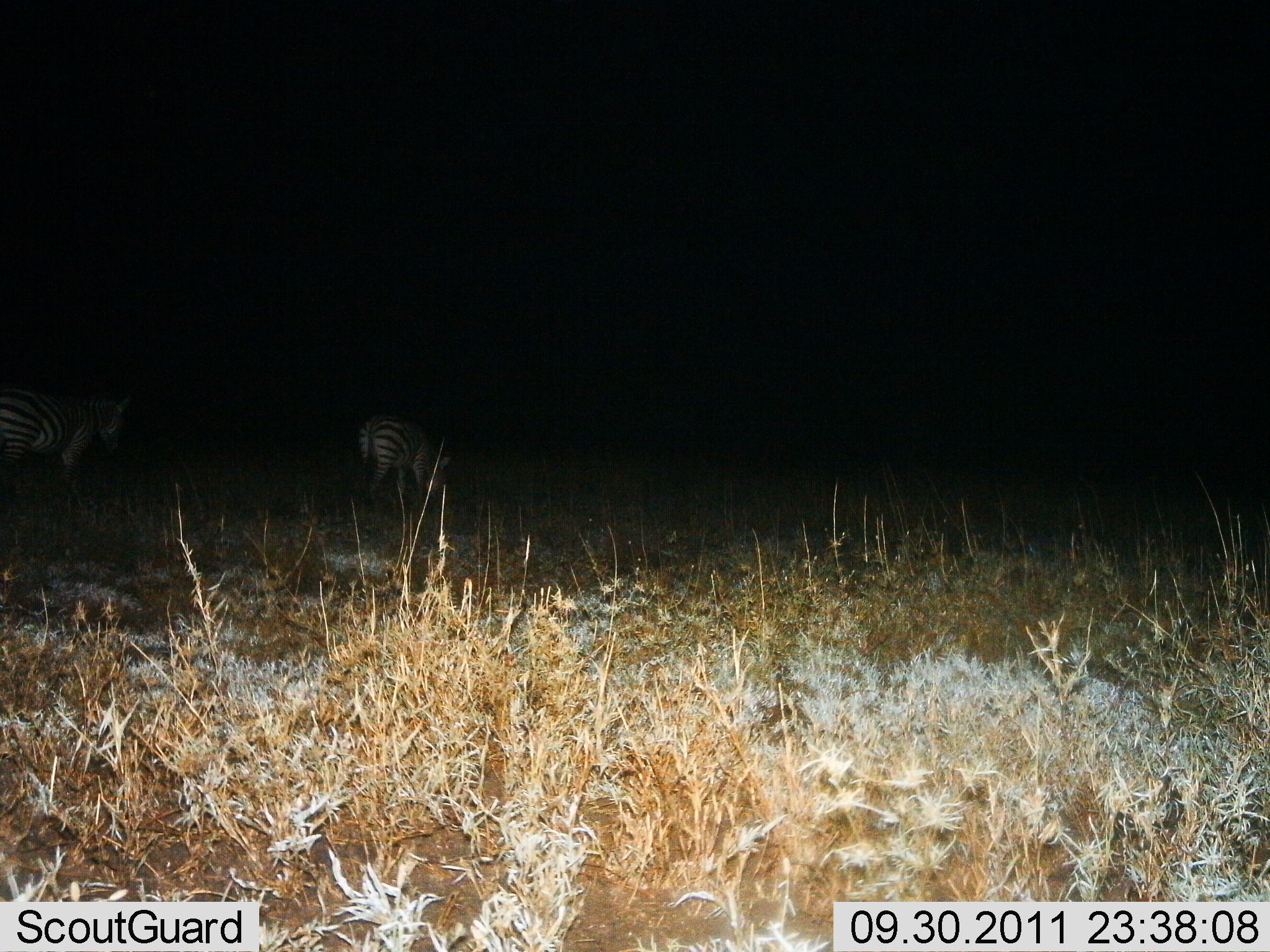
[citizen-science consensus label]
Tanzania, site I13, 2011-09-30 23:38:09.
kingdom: Animalia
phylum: Chordata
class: Mammalia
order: Perissodactyla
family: Equidae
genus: Equus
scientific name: Equus quagga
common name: plains zebra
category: zebra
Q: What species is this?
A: Zebra (plains zebra) (Equus quagga).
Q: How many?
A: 2.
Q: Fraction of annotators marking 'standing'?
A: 50%.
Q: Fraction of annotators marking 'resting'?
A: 0%.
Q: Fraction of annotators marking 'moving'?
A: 29%.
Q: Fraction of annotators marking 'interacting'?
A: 0%.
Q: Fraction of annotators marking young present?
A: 0%.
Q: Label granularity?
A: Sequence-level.